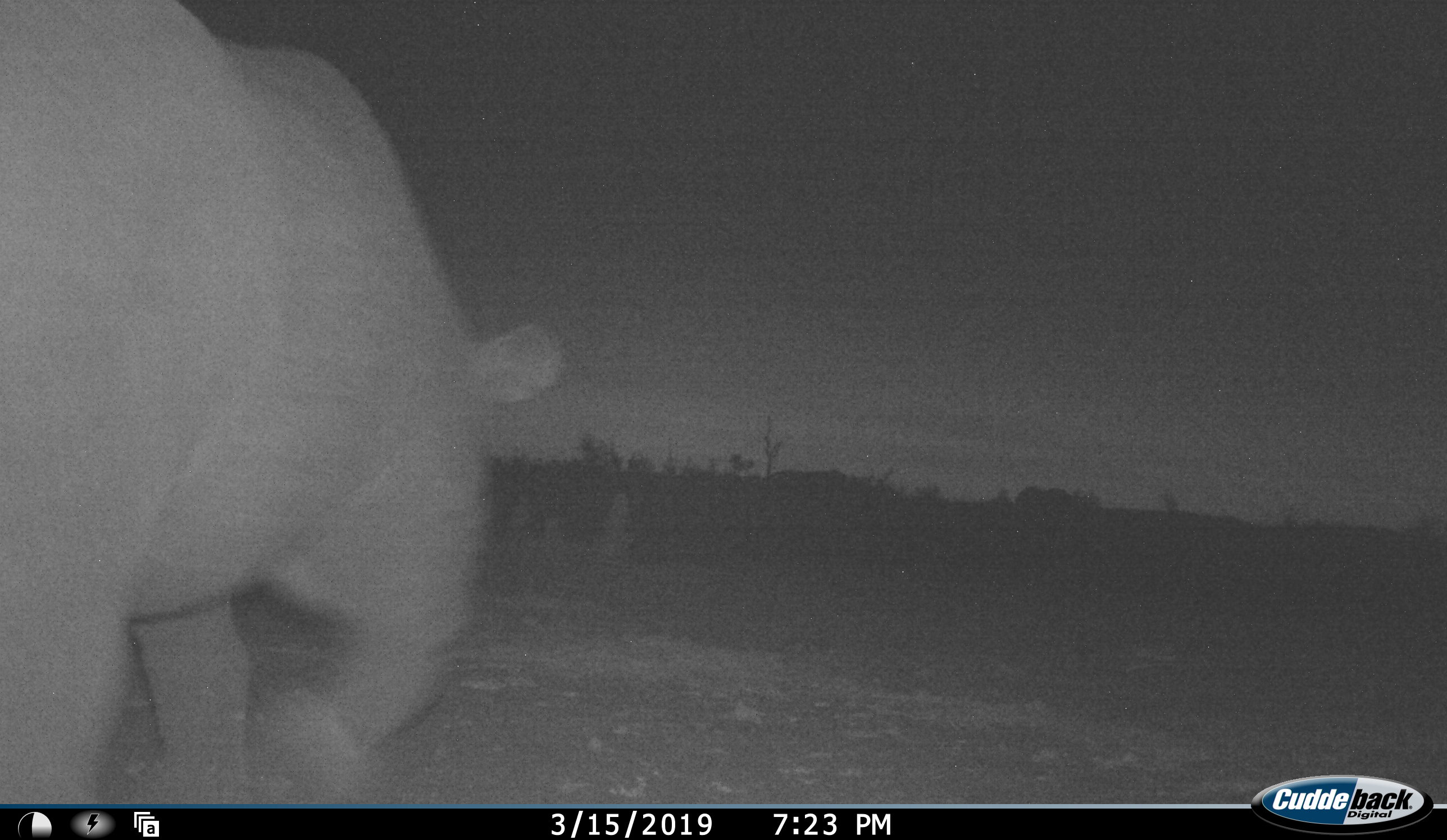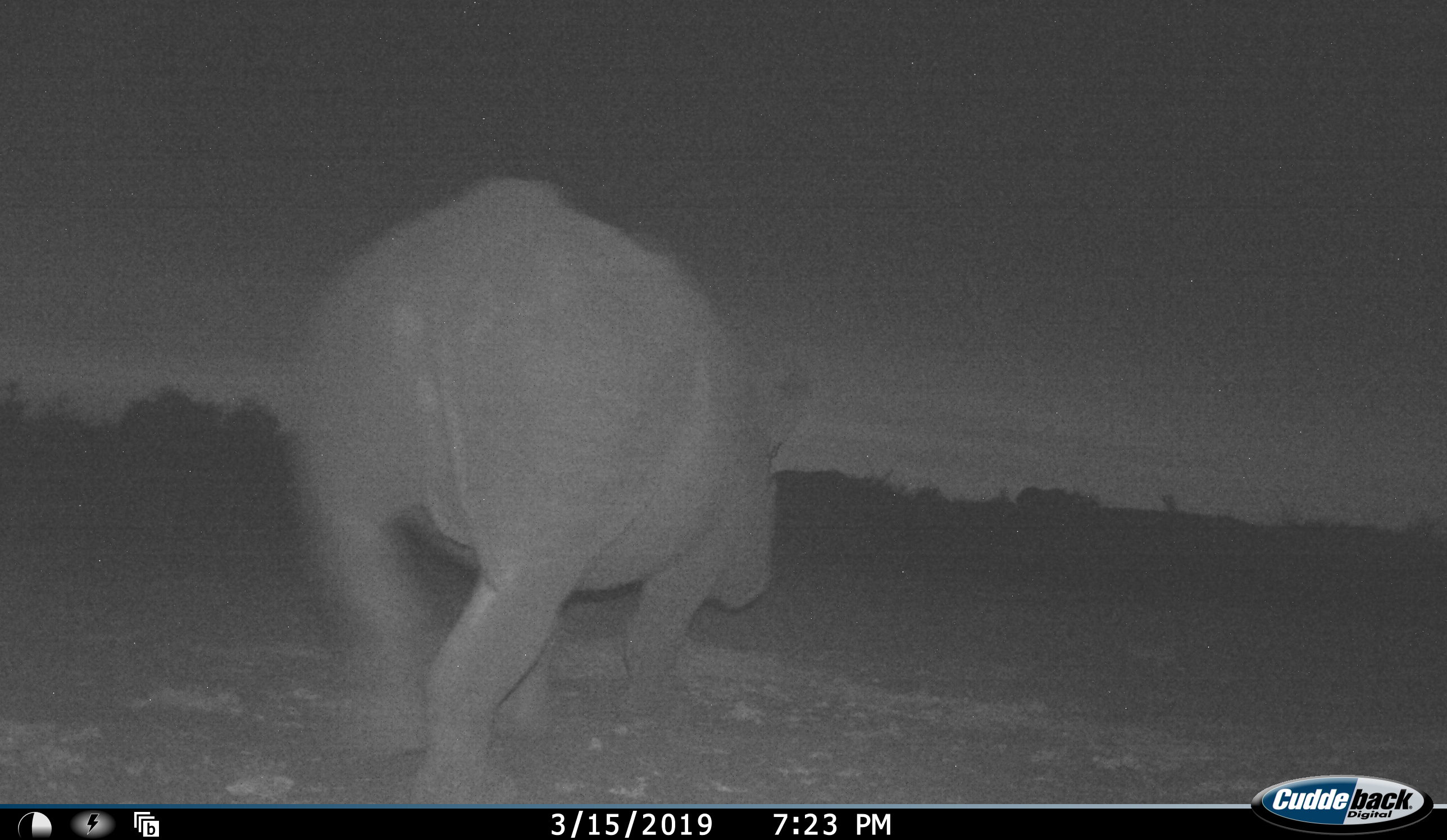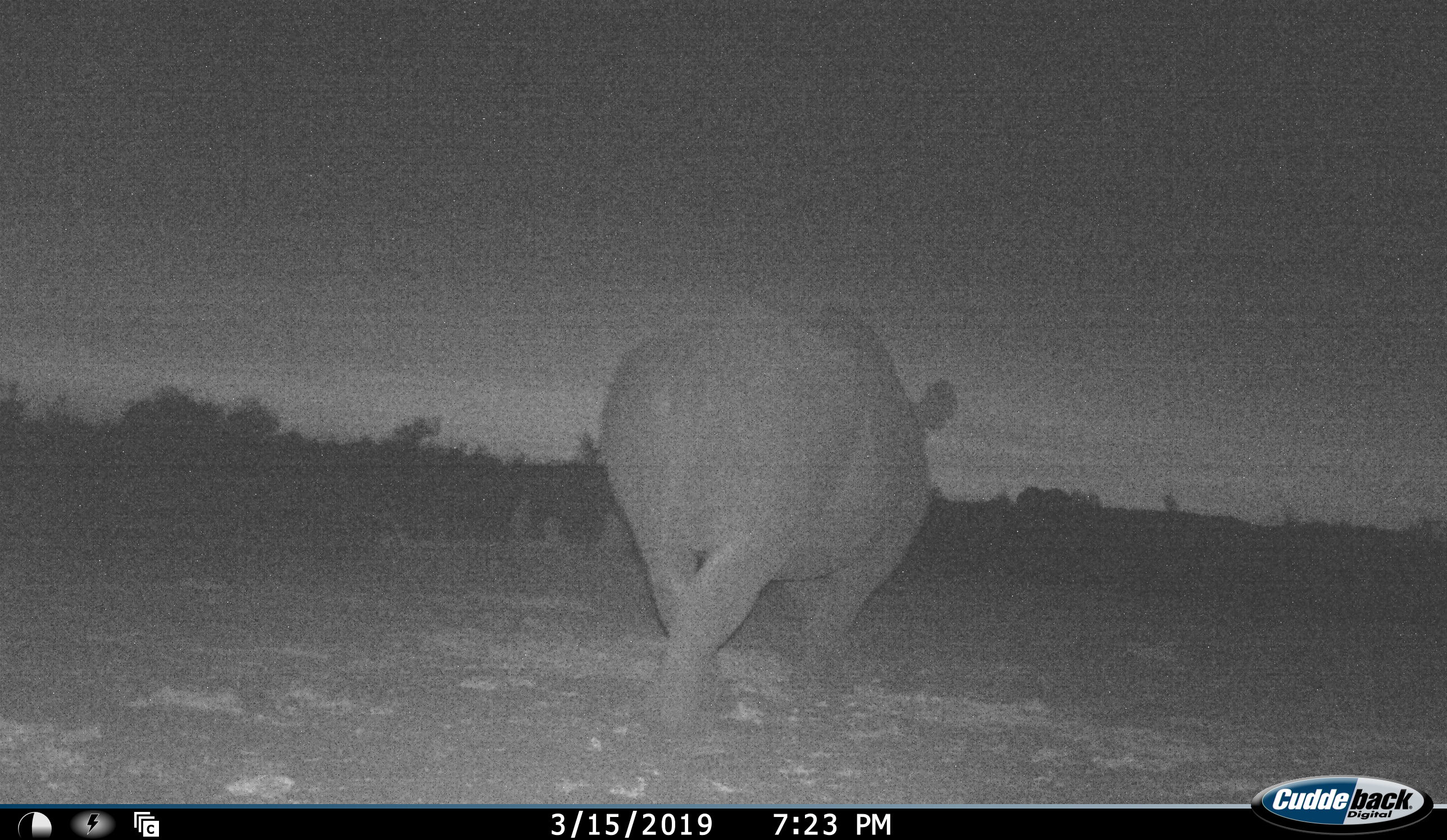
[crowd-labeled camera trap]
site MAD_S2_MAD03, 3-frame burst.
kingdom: Animalia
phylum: Chordata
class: Mammalia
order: Perissodactyla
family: Rhinocerotidae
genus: Diceros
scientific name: Diceros bicornis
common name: black rhinoceros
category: rhinocerosblack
Rhinocerosblack (black rhinoceros) (Diceros bicornis), count 1. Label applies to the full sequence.